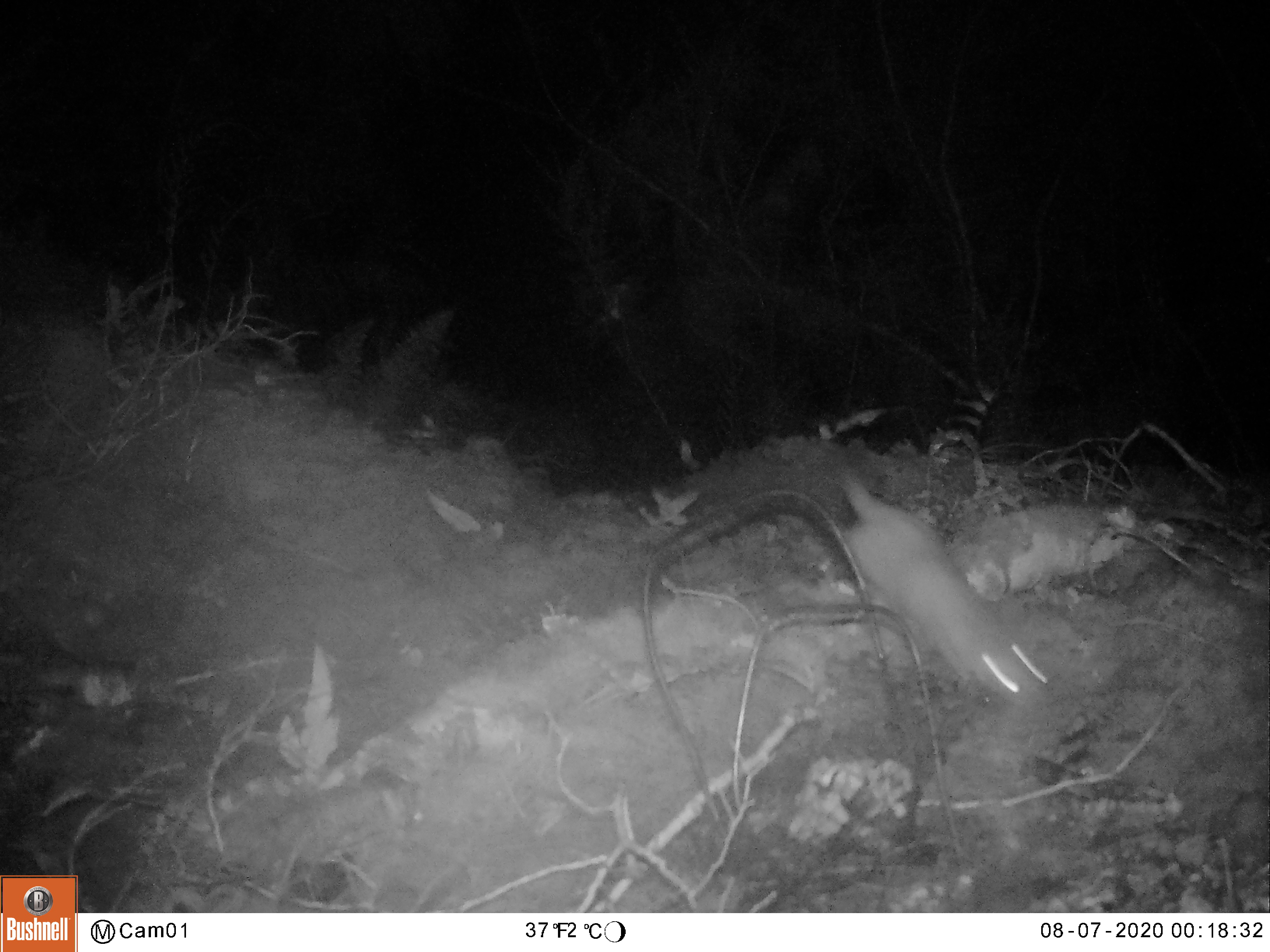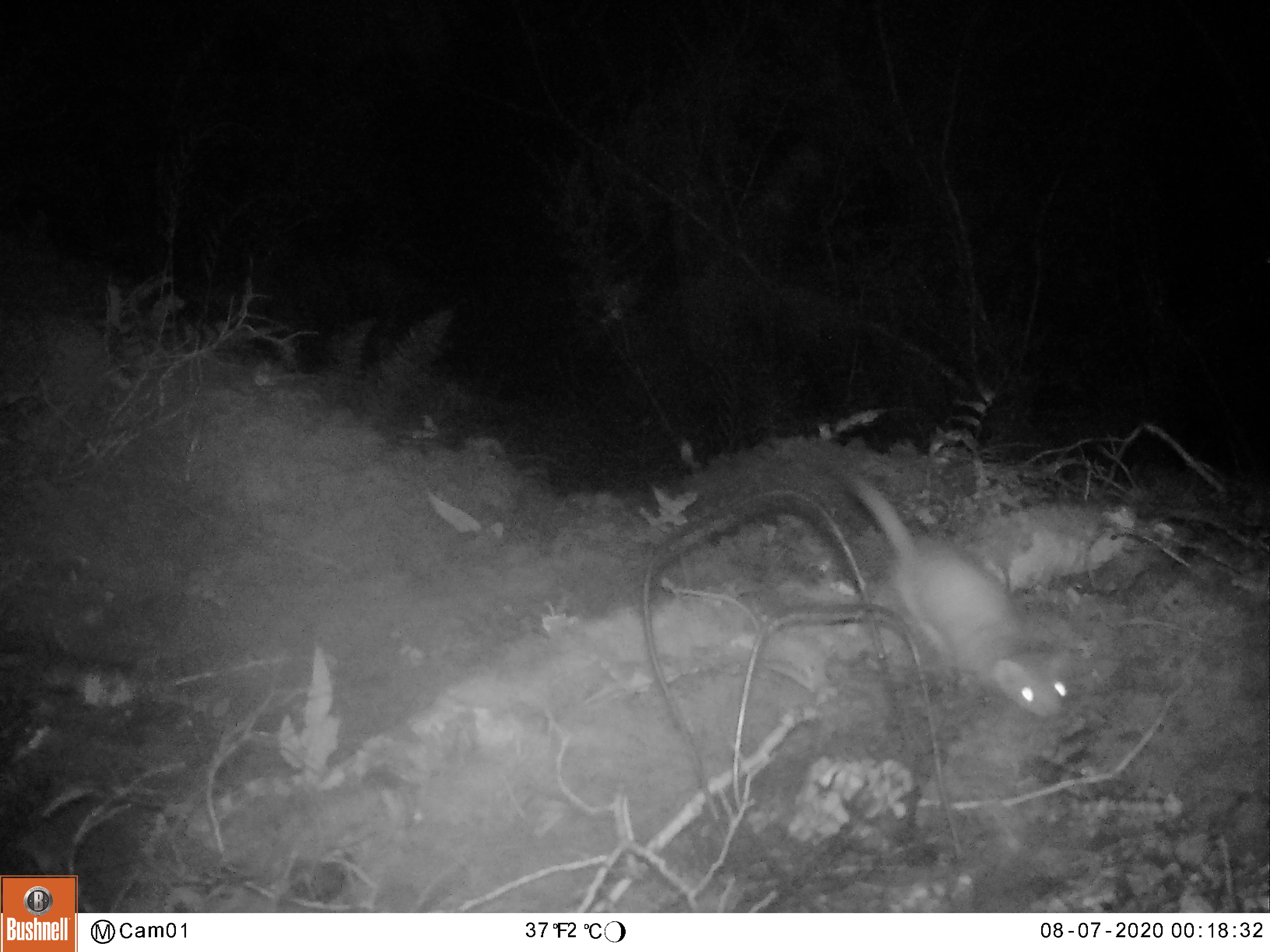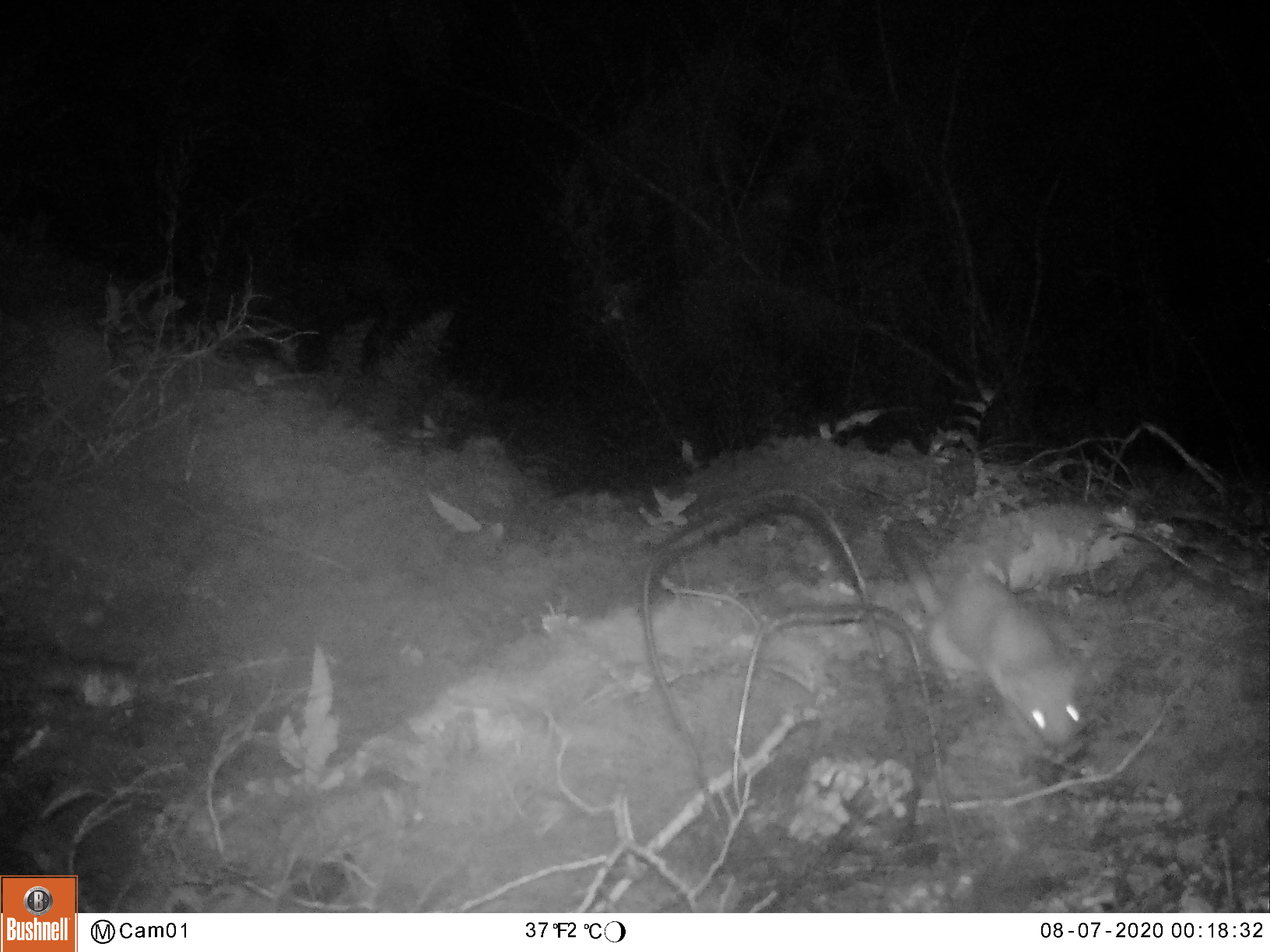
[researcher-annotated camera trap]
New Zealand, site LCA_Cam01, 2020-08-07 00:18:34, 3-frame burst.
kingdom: Animalia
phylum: Chordata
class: Mammalia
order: Carnivora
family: Mustelidae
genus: Mustela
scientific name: Mustela erminea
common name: stoat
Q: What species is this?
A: Stoat (Mustela erminea).